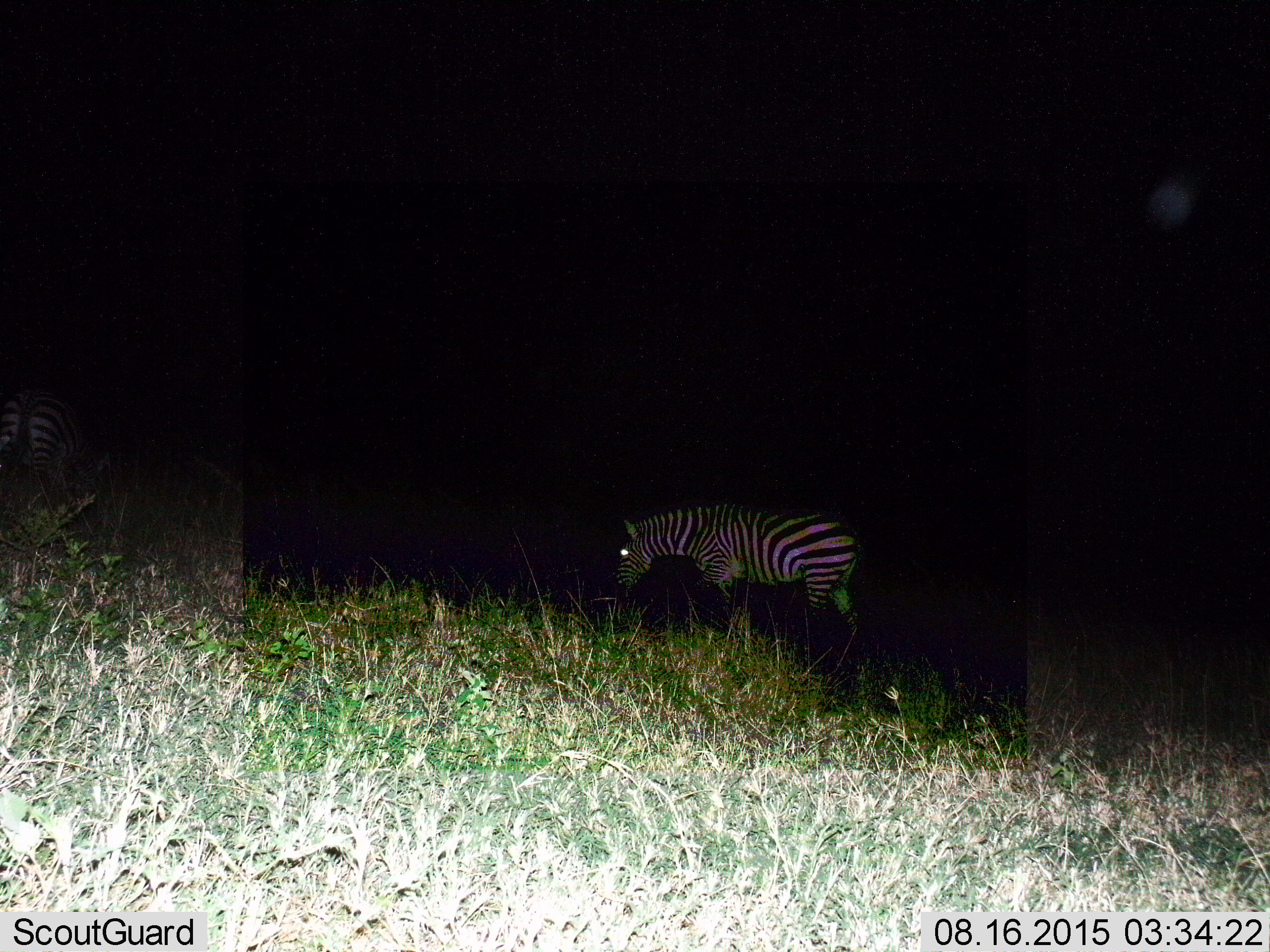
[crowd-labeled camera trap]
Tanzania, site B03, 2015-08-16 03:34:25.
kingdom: Animalia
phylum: Chordata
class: Mammalia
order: Perissodactyla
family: Equidae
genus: Equus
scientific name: Equus quagga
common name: plains zebra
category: zebra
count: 1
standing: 42%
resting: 0%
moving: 21%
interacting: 0%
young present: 0%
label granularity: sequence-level